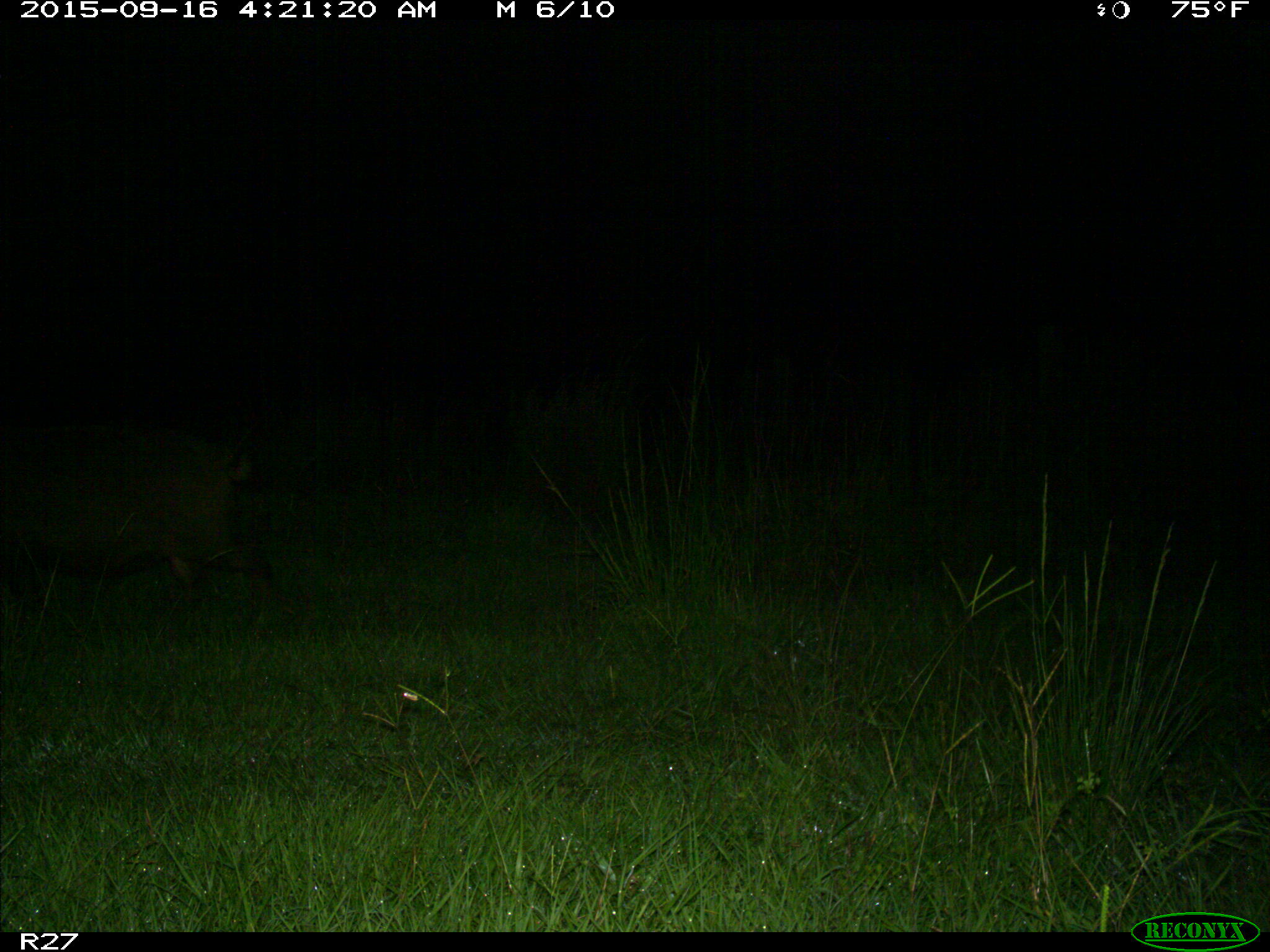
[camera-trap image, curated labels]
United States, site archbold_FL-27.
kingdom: Animalia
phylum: Chordata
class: Mammalia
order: Artiodactyla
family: Suidae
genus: Sus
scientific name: Sus scrofa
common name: wild boar